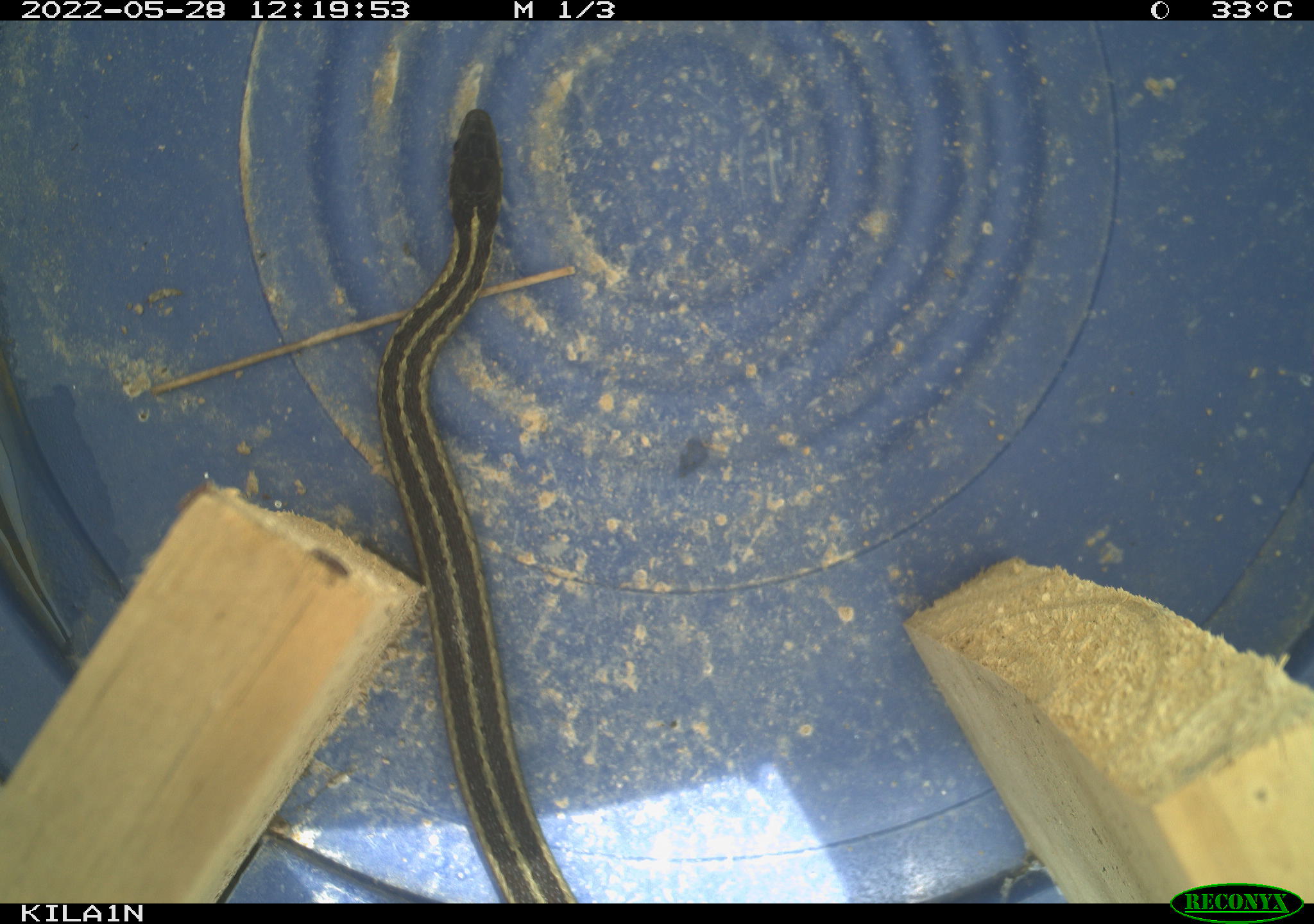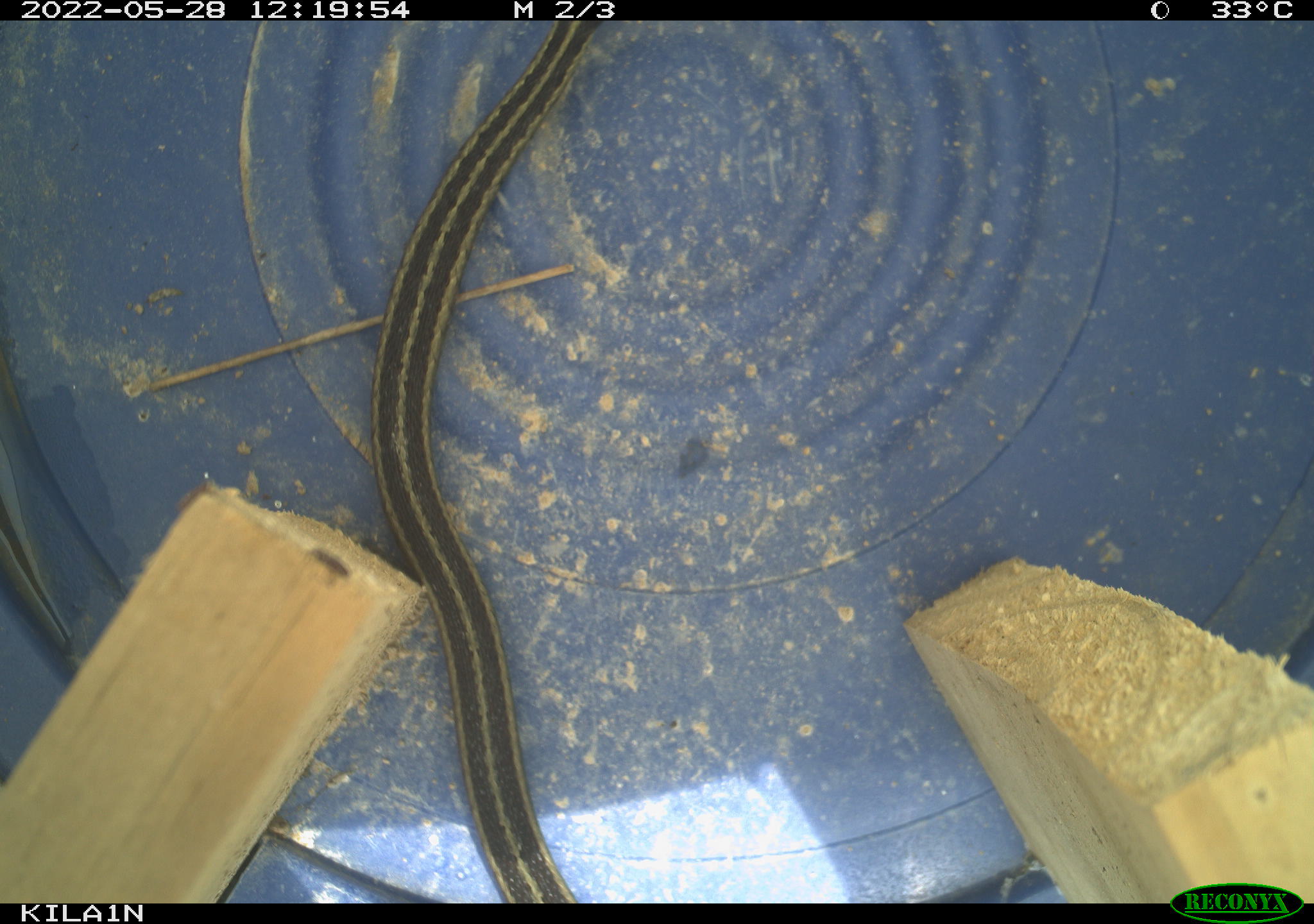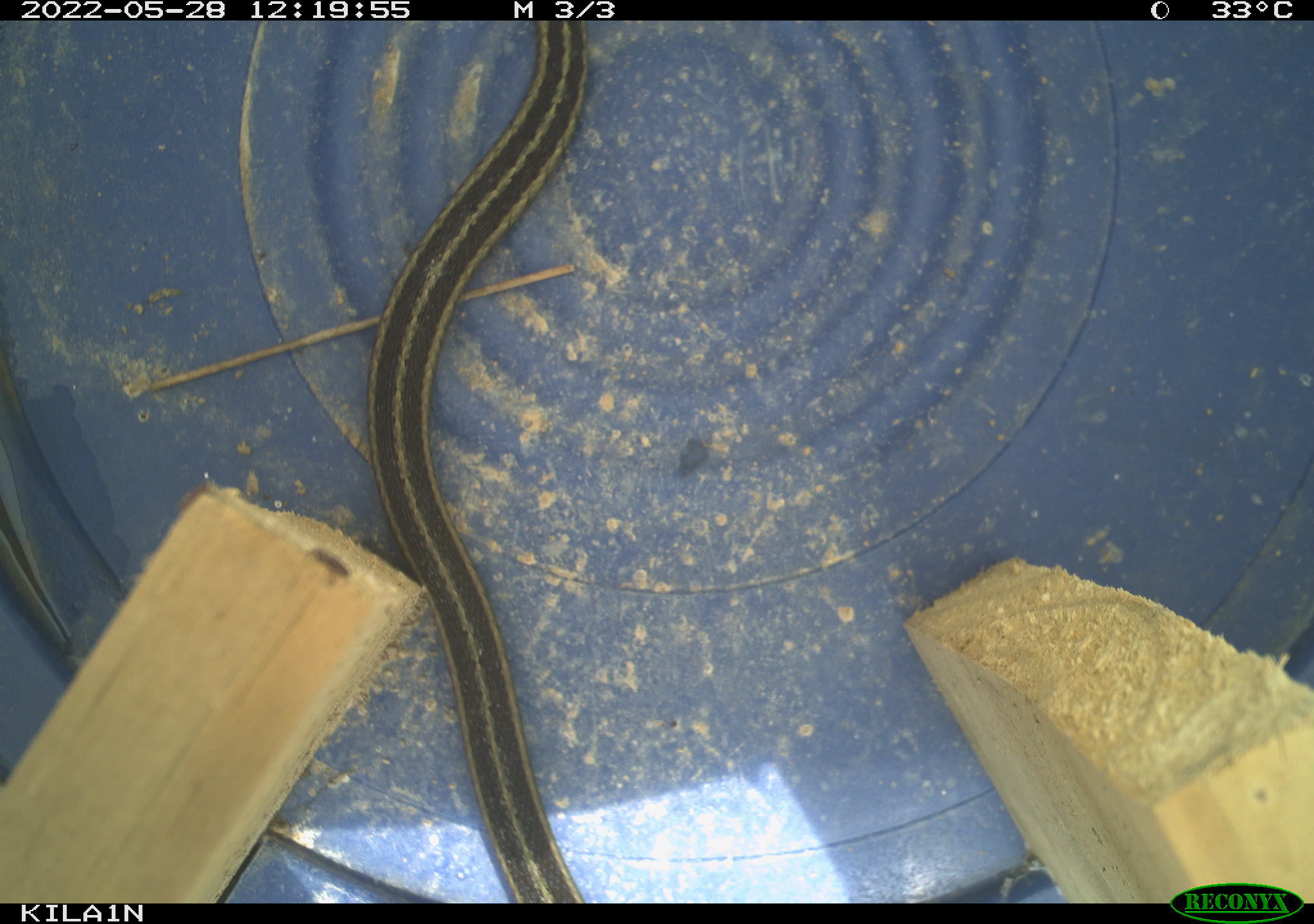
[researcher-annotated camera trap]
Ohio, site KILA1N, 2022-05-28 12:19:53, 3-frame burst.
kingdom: Animalia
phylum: Chordata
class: Reptilia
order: Squamata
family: Colubridae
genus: Thamnophis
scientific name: Thamnophis sirtalis sirtalis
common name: eastern gartersnake